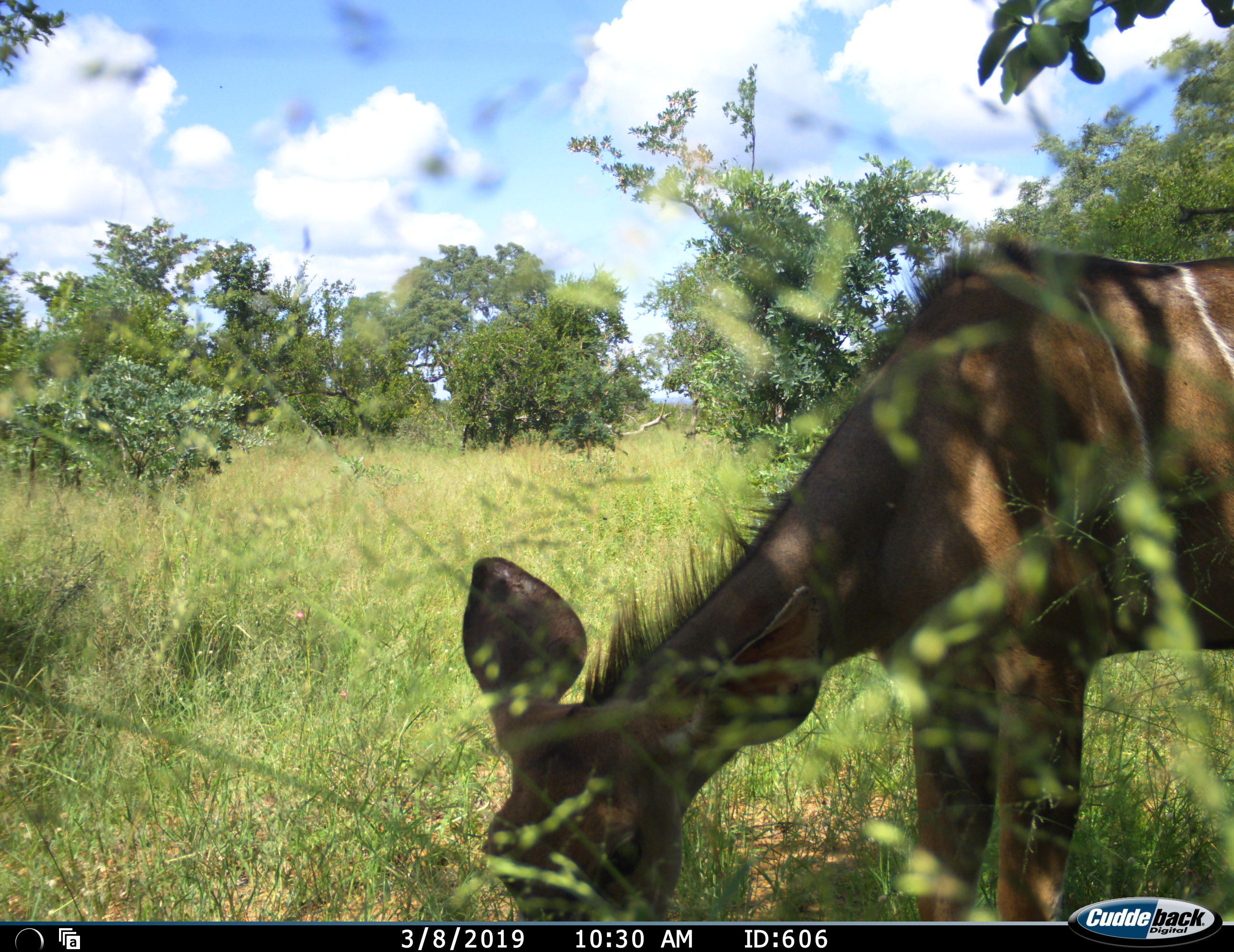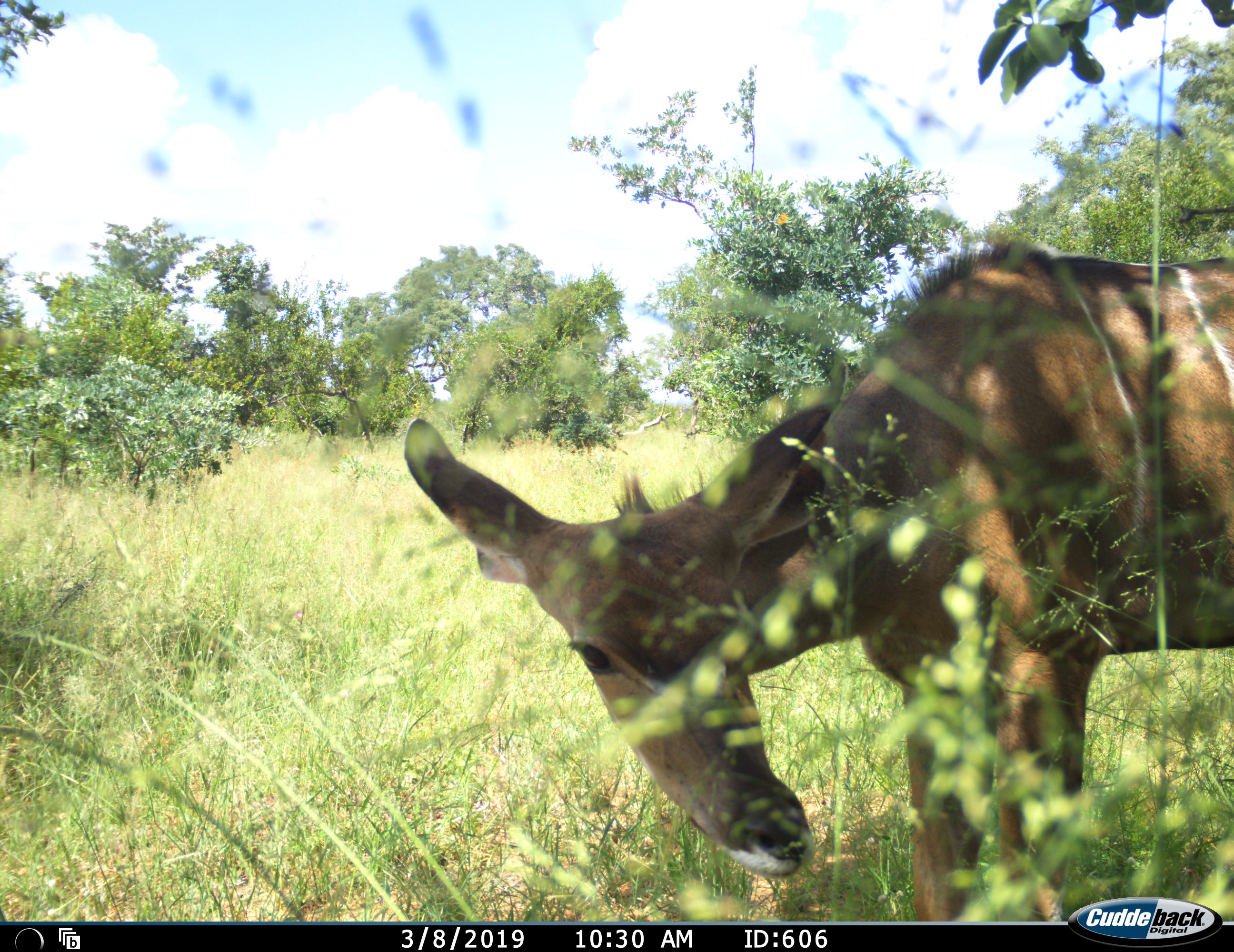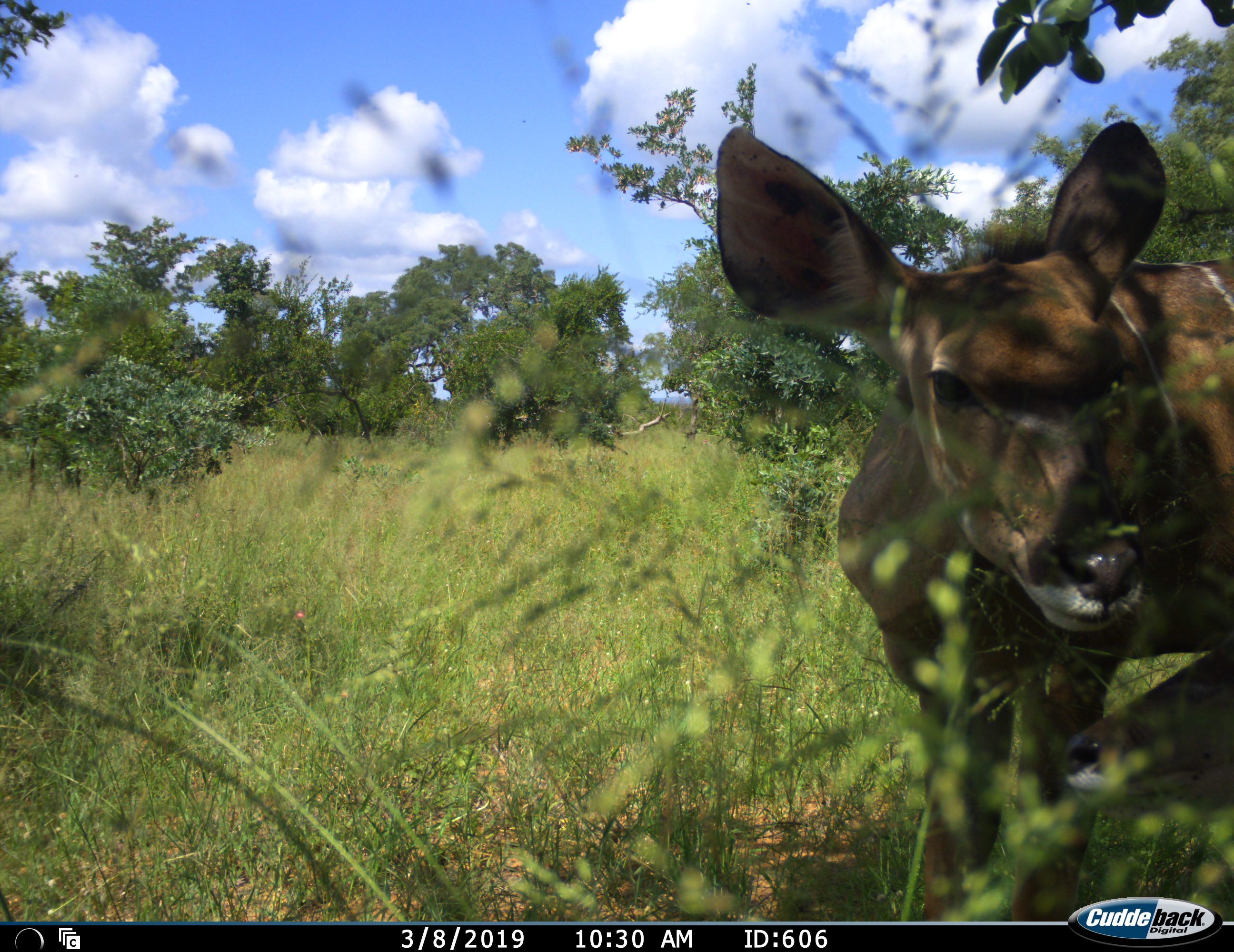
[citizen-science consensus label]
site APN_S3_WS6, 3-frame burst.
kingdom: Animalia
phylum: Chordata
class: Mammalia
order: Artiodactyla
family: Bovidae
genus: Tragelaphus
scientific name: Tragelaphus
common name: kudu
Kudu (Tragelaphus), count 1. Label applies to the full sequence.